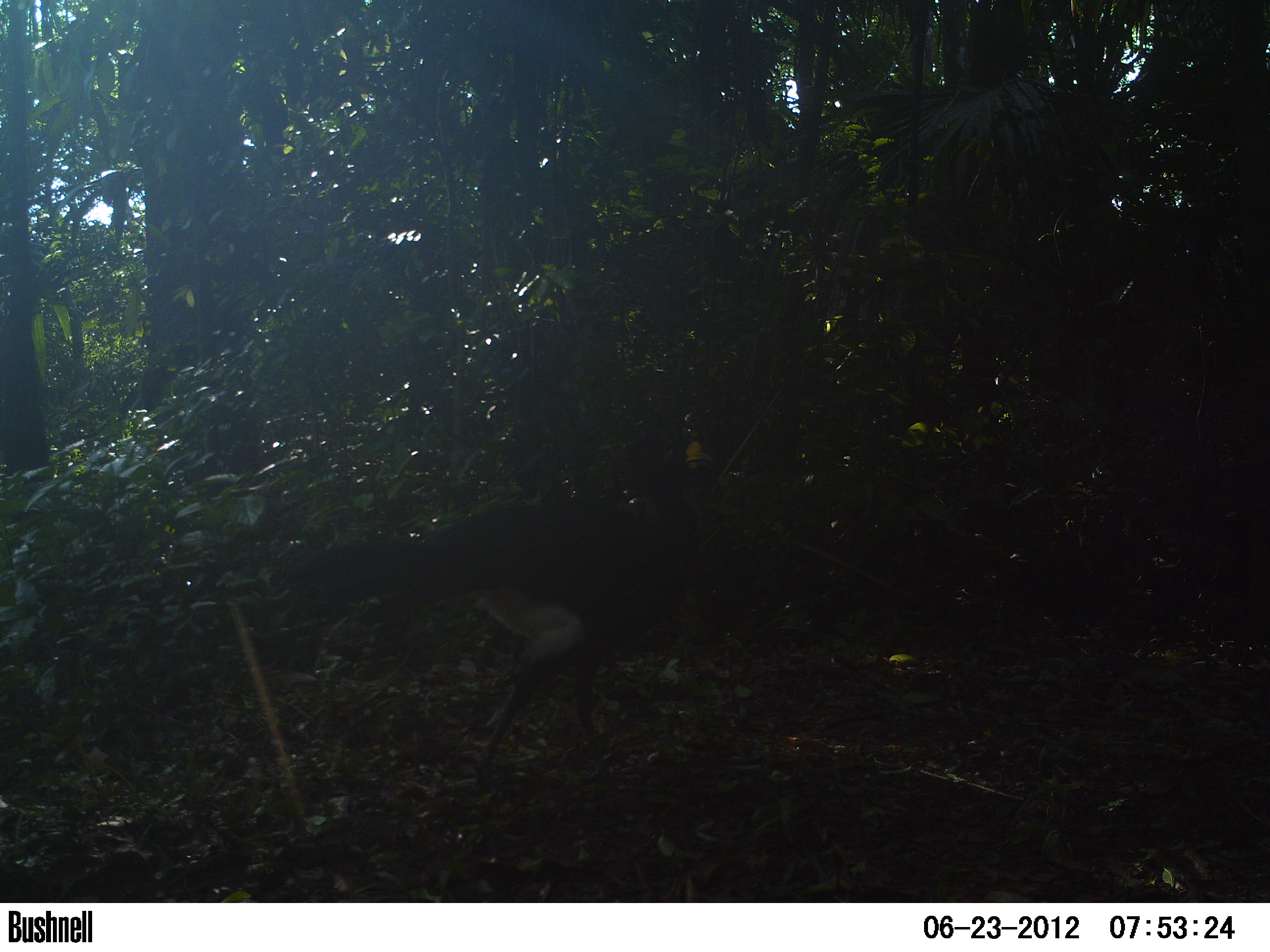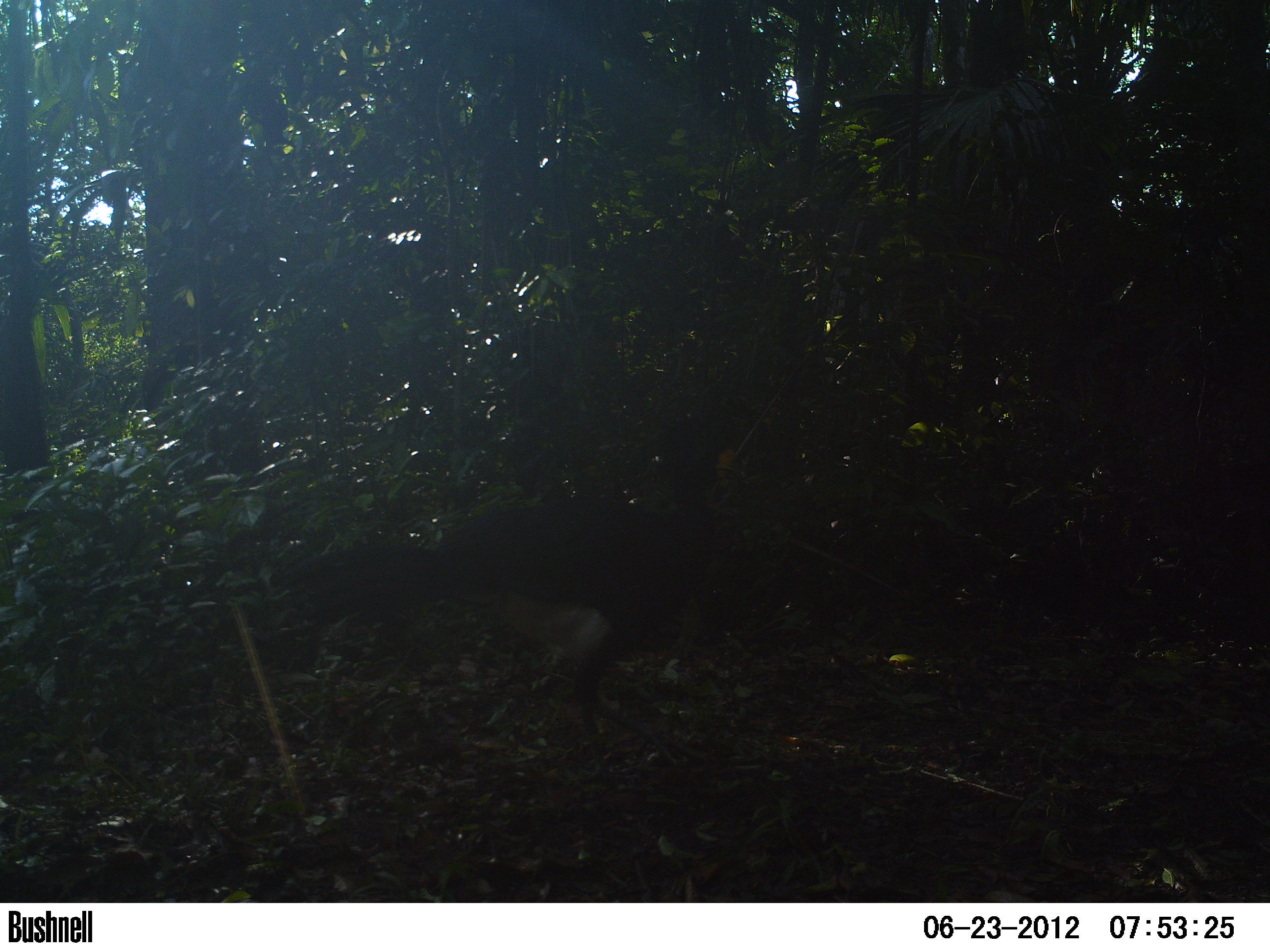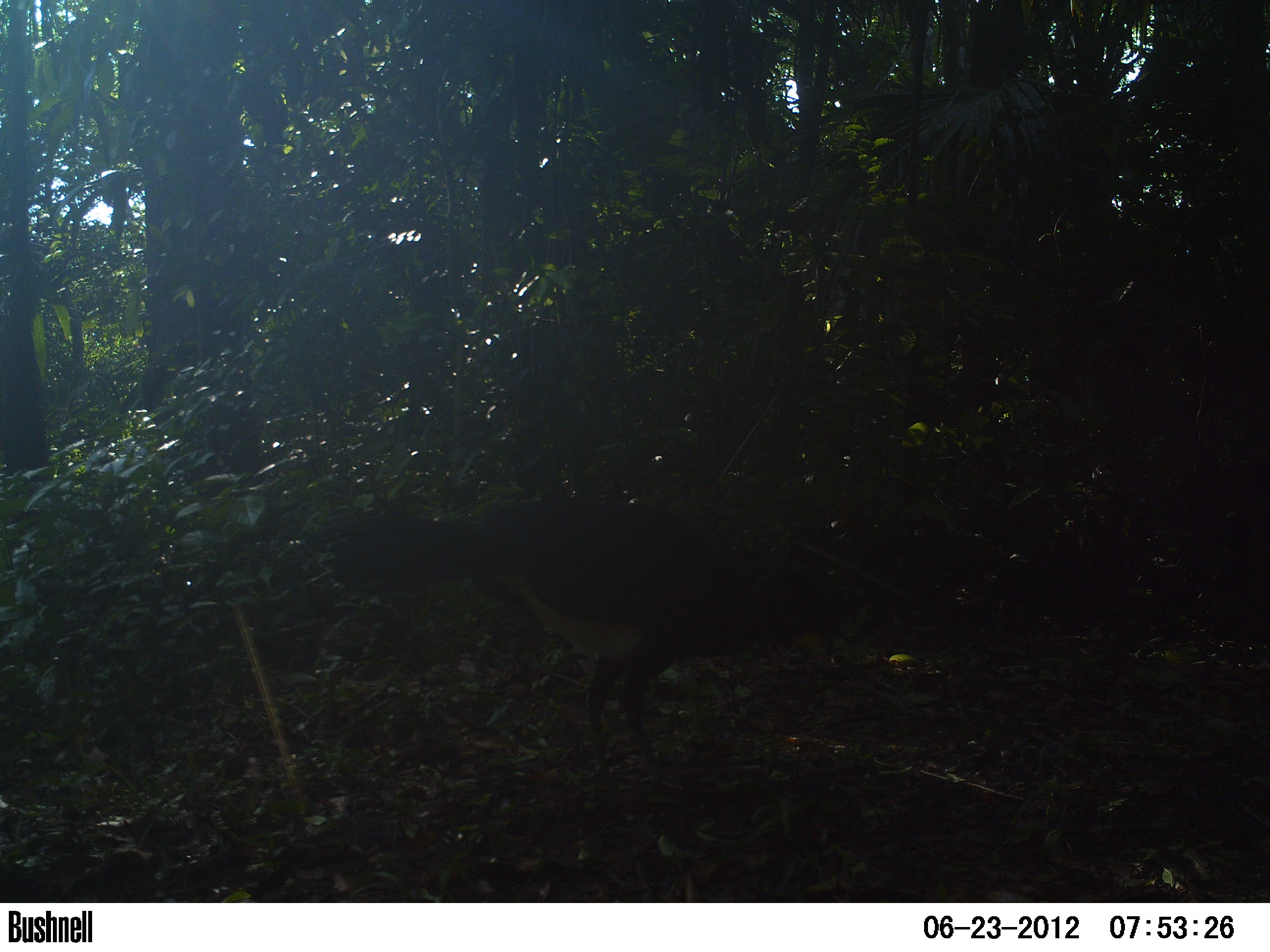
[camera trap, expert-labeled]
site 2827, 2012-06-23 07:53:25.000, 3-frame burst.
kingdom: Animalia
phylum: Chordata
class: Aves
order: Galliformes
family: Cracidae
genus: Crax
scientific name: Crax rubra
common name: great curassow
Crax rubra (great curassow), count 1, age adult, sex male.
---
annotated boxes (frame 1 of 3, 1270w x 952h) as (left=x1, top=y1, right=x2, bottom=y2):
crax rubra: (left=304, top=423, right=717, bottom=781)